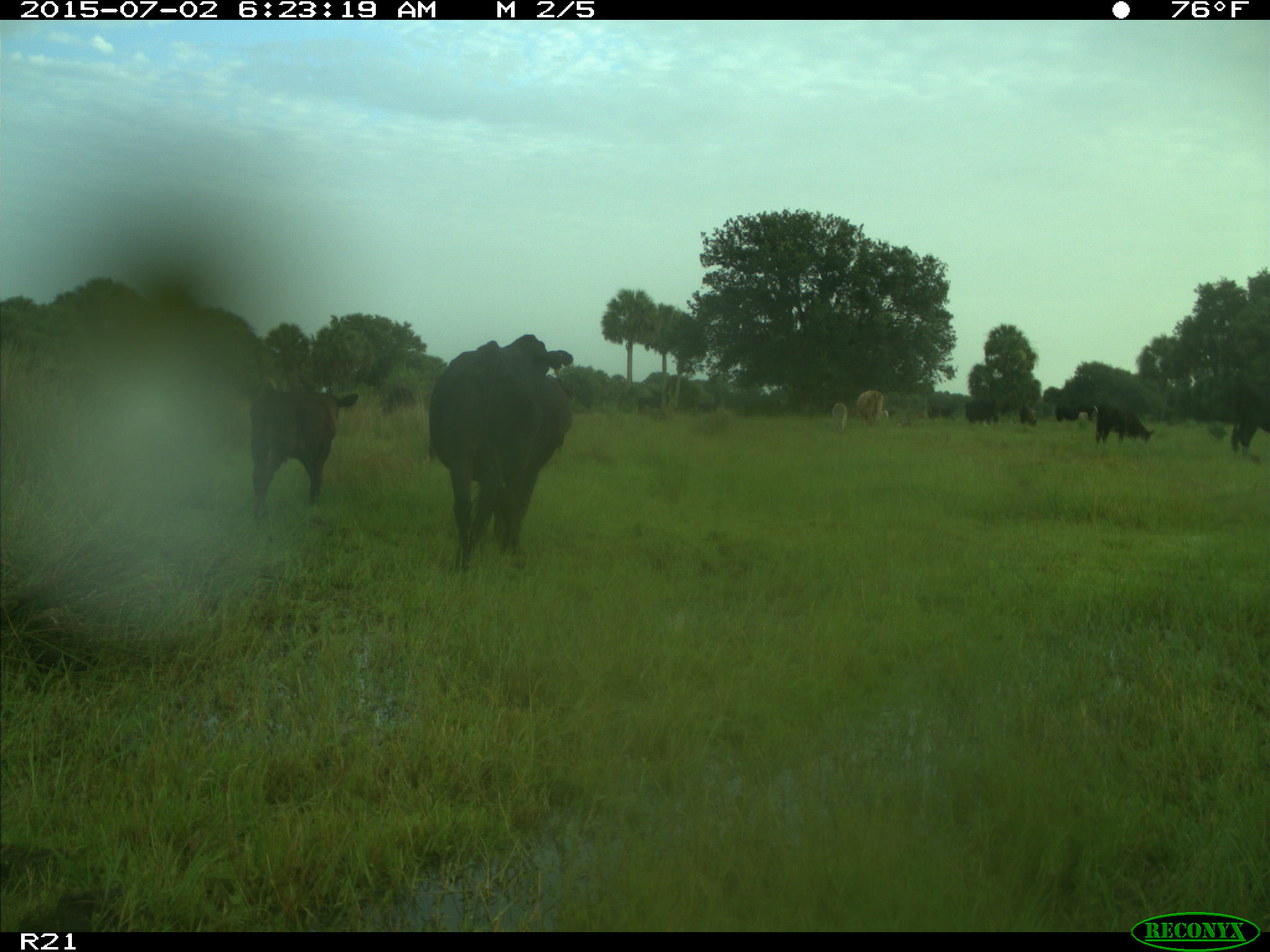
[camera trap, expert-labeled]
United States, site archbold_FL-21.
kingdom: Animalia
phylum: Chordata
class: Mammalia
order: Artiodactyla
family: Bovidae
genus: Bos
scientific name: Bos taurus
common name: domestic cow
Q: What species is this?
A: Bos taurus (domestic cow).